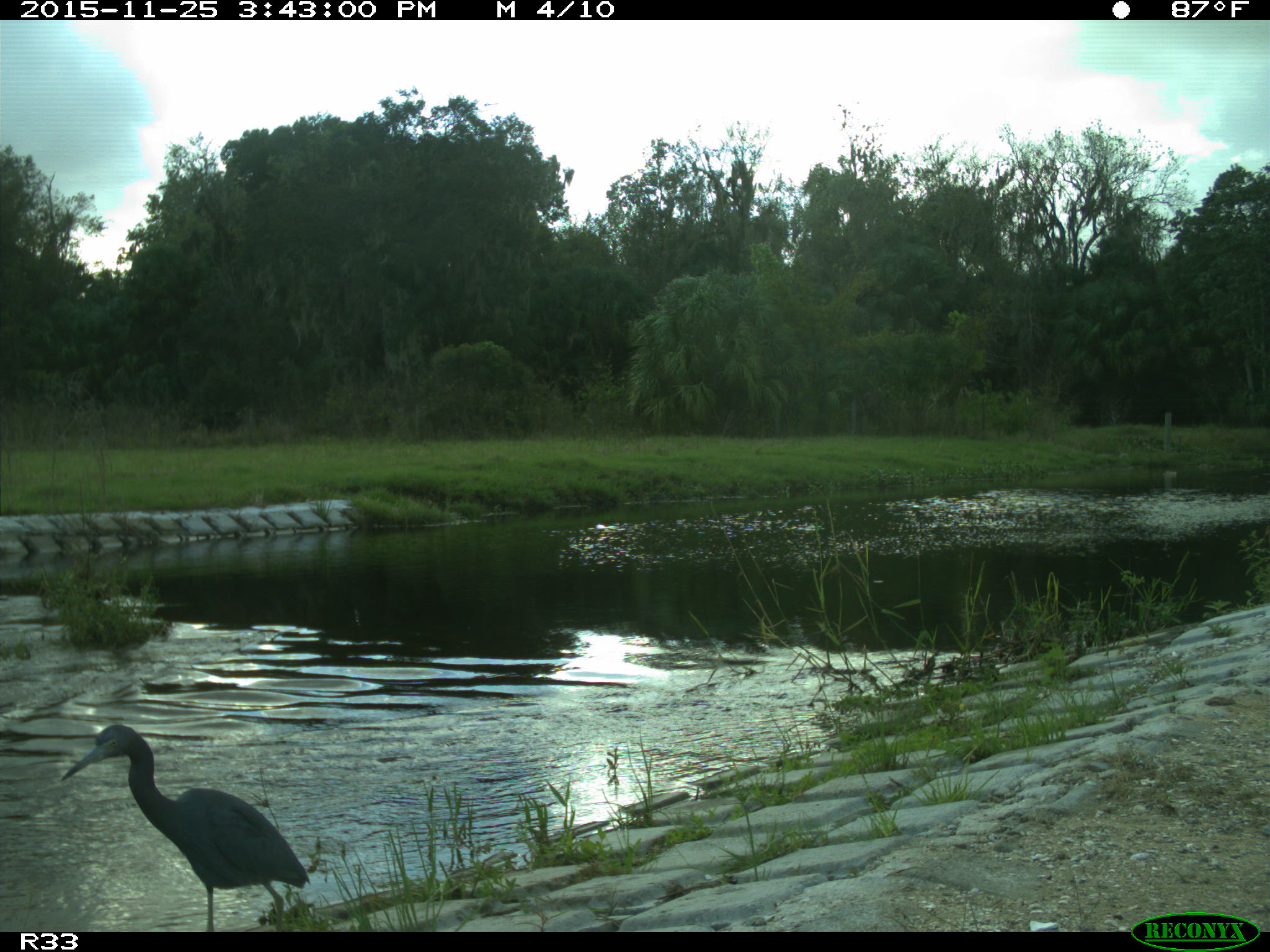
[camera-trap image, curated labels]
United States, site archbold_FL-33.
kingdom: Animalia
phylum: Chordata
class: Aves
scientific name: Aves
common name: birds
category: unidentified bird